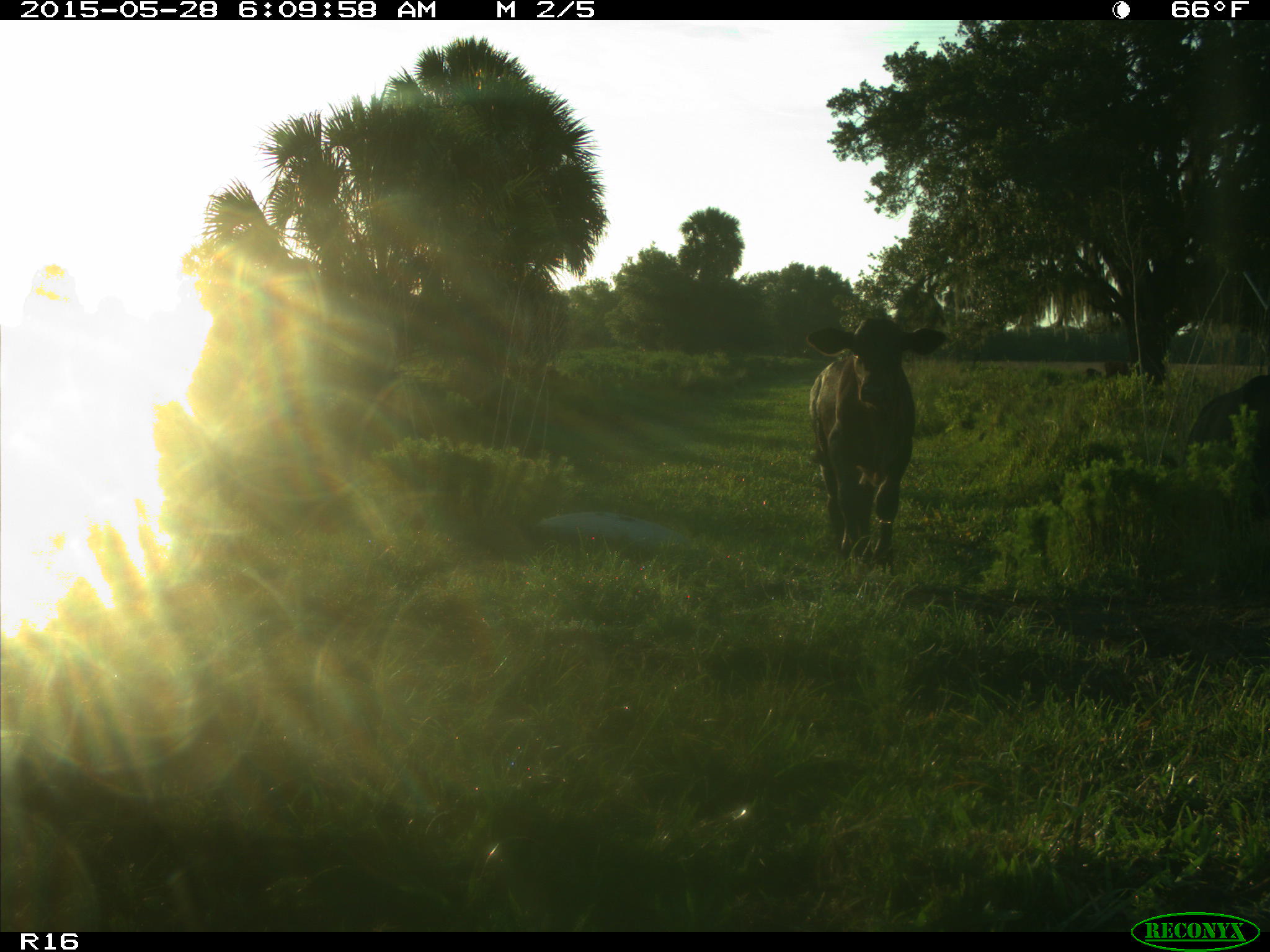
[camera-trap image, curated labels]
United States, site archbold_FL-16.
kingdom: Animalia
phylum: Chordata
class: Mammalia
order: Artiodactyla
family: Bovidae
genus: Bos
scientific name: Bos taurus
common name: domestic cow